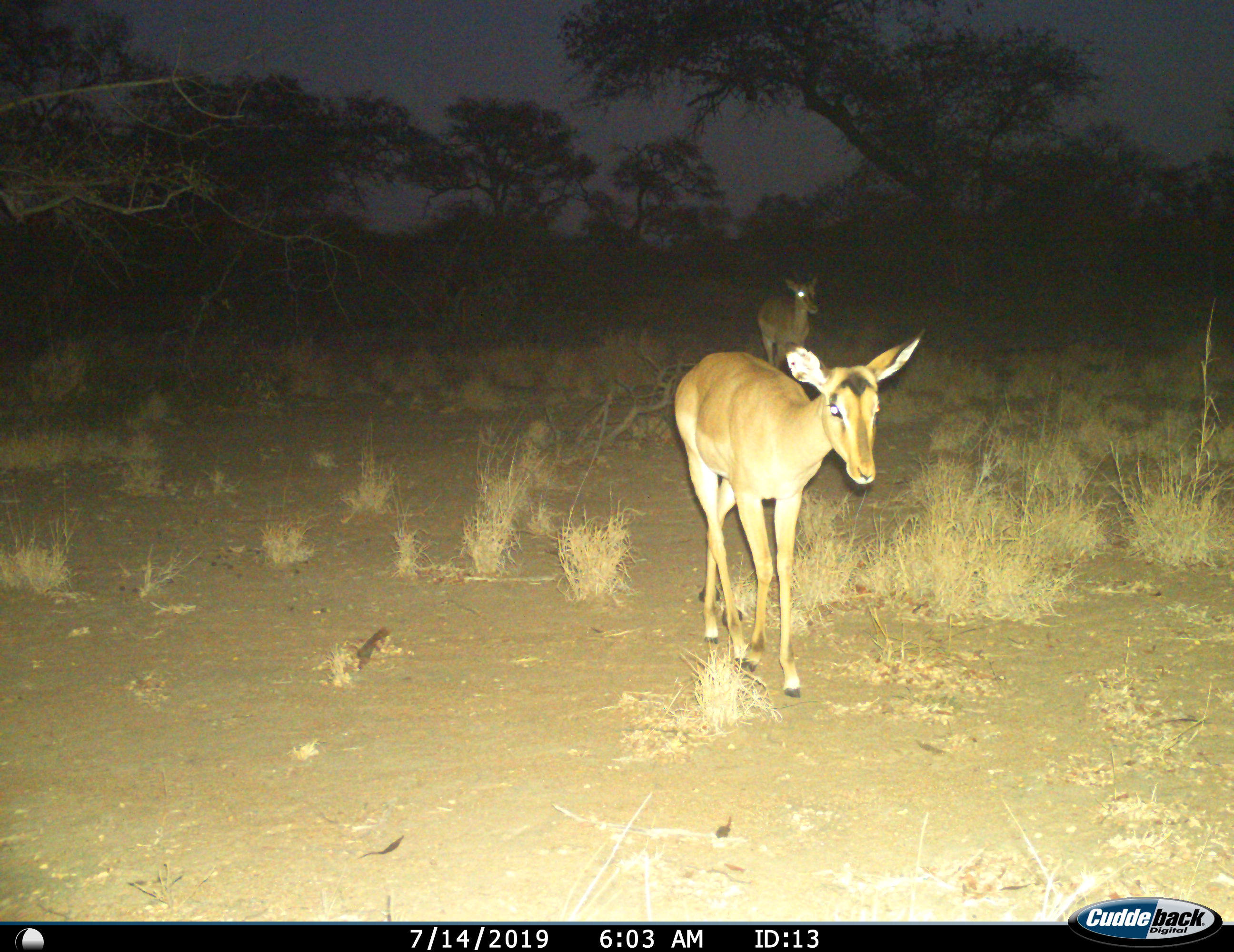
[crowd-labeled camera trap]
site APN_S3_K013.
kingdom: Animalia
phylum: Chordata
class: Mammalia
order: Artiodactyla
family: Bovidae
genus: Aepyceros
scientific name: Aepyceros melampus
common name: impala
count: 2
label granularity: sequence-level